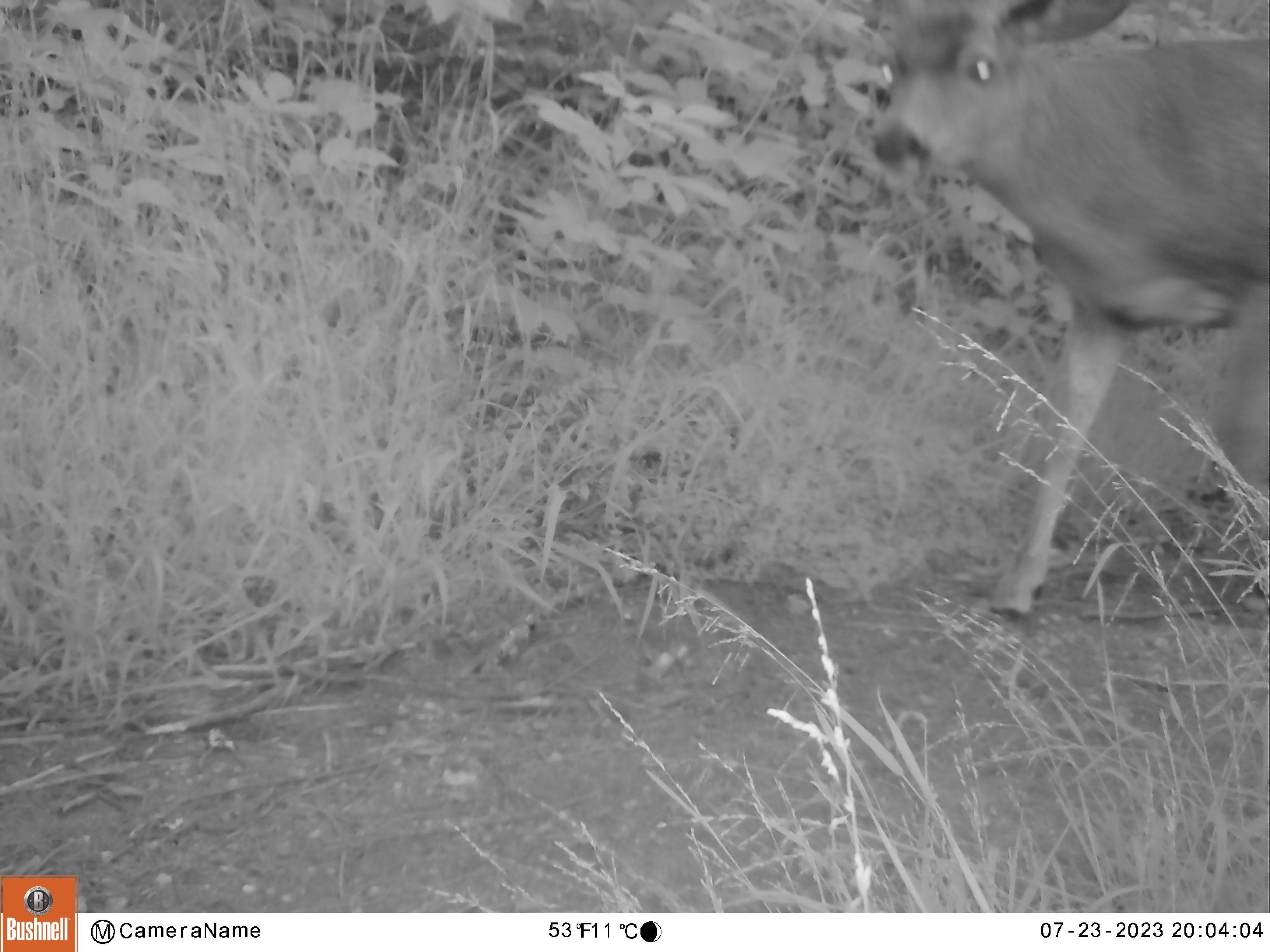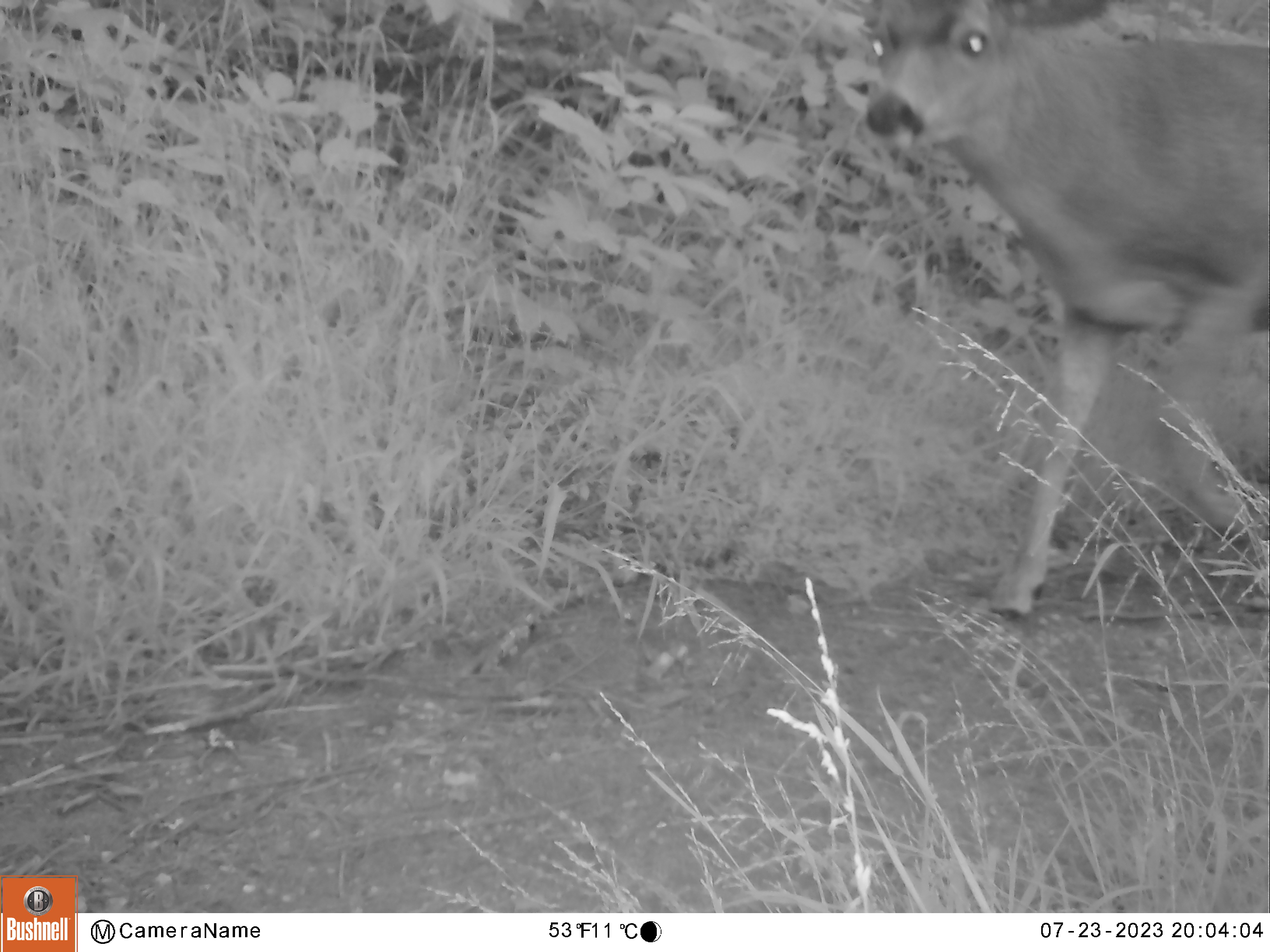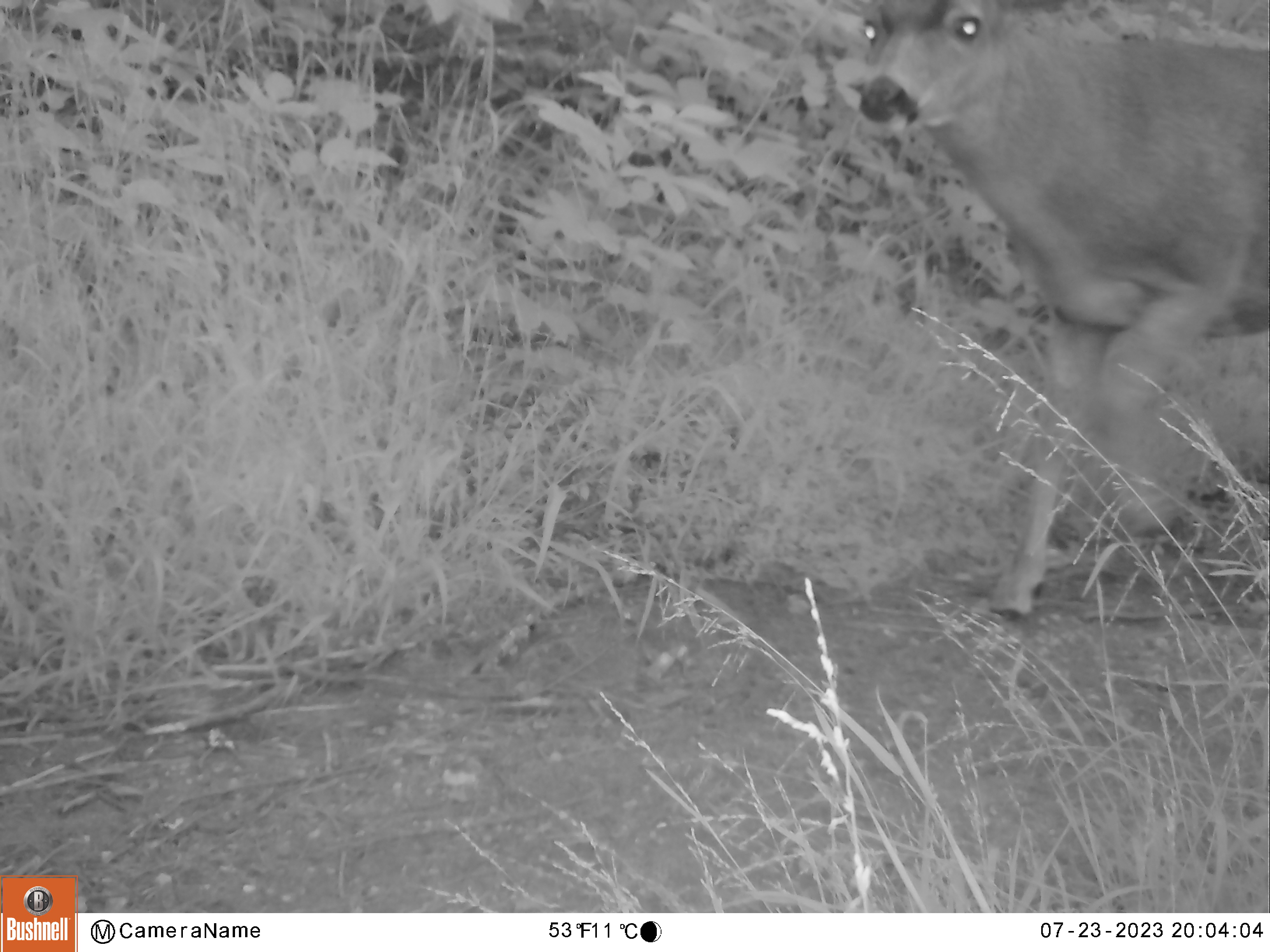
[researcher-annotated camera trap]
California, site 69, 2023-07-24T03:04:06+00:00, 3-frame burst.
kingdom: Animalia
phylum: Chordata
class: Mammalia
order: Artiodactyla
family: Cervidae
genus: Odocoileus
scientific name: Odocoileus hemionus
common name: mule deer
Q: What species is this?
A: Mule deer (Odocoileus hemionus).